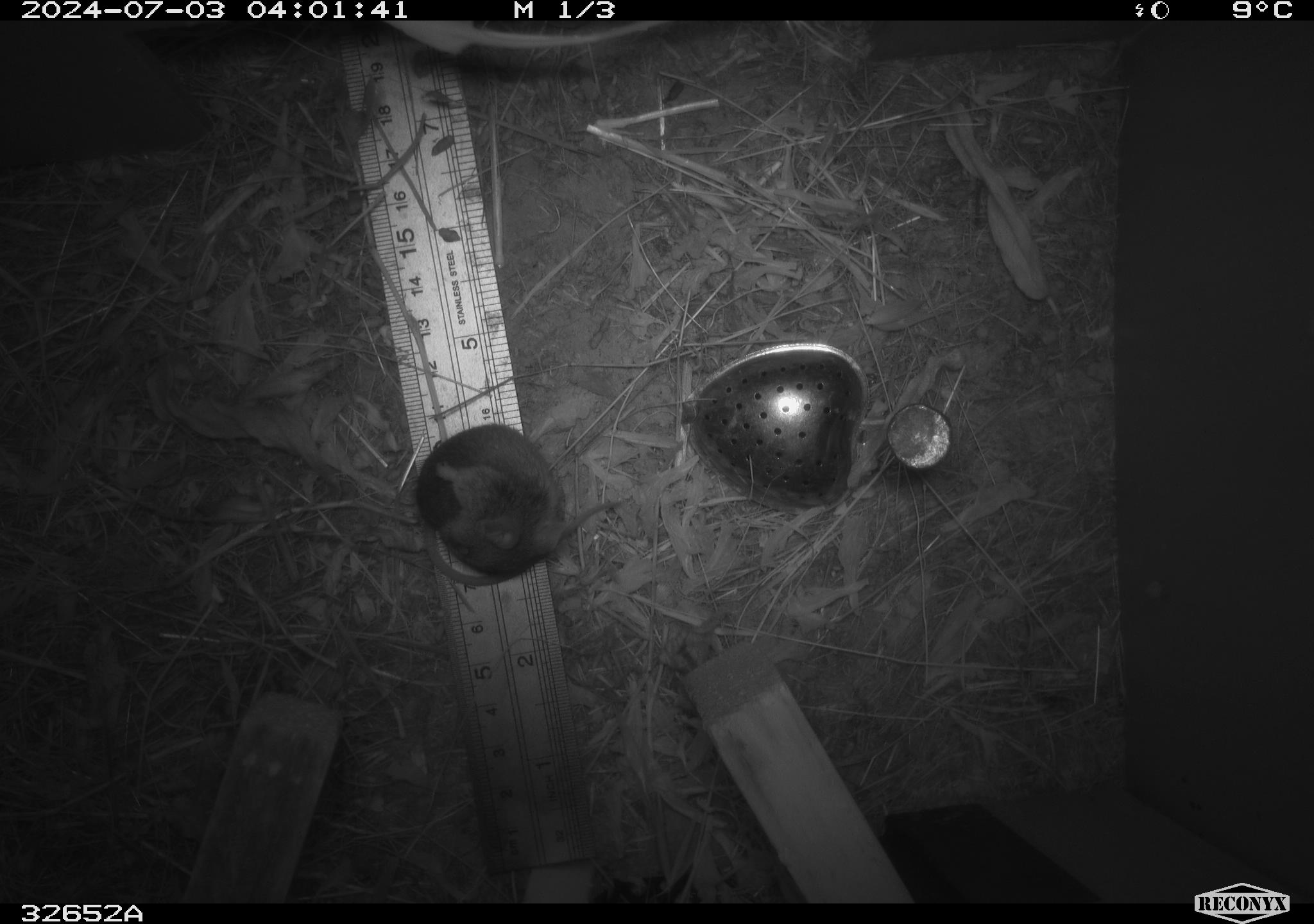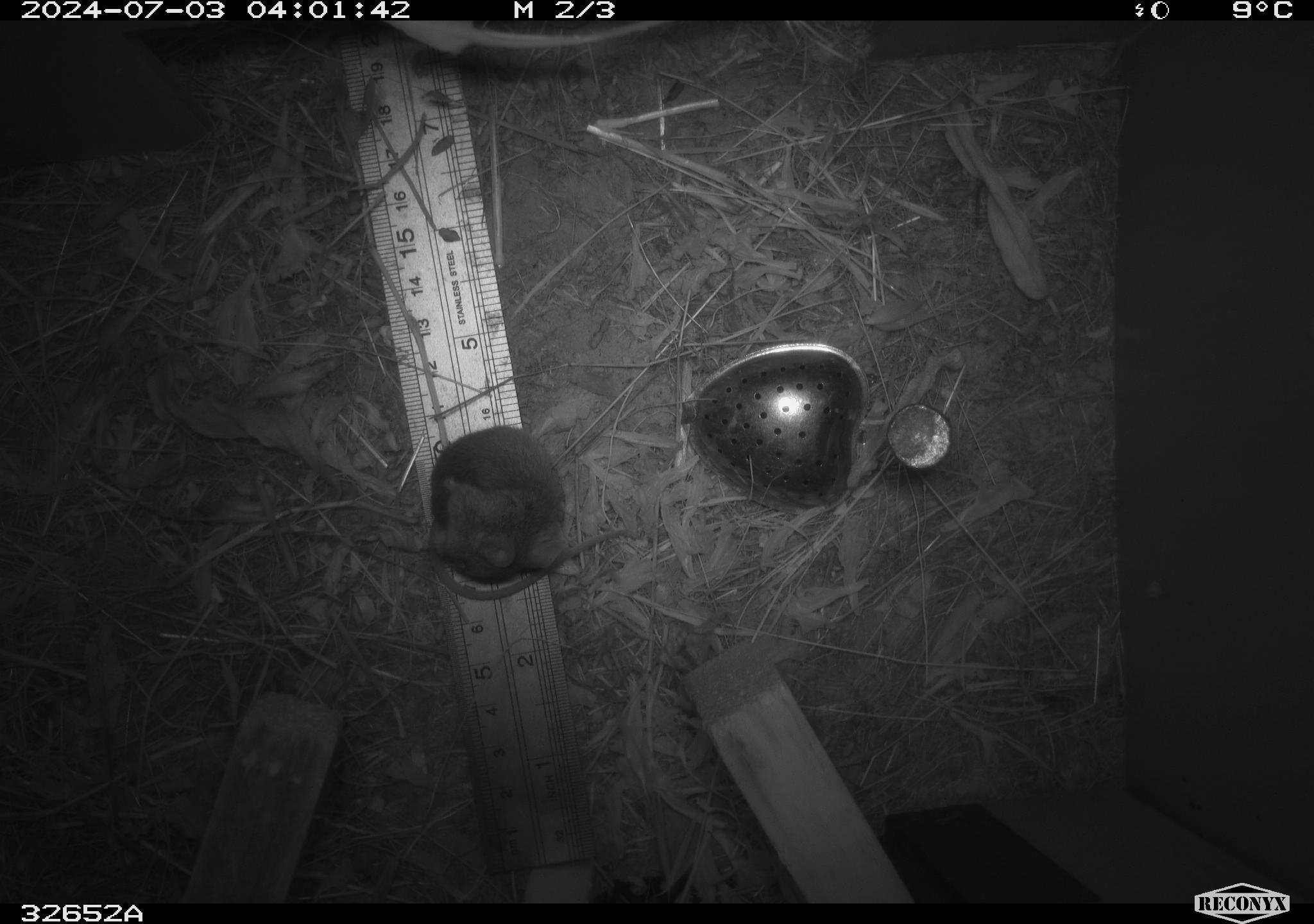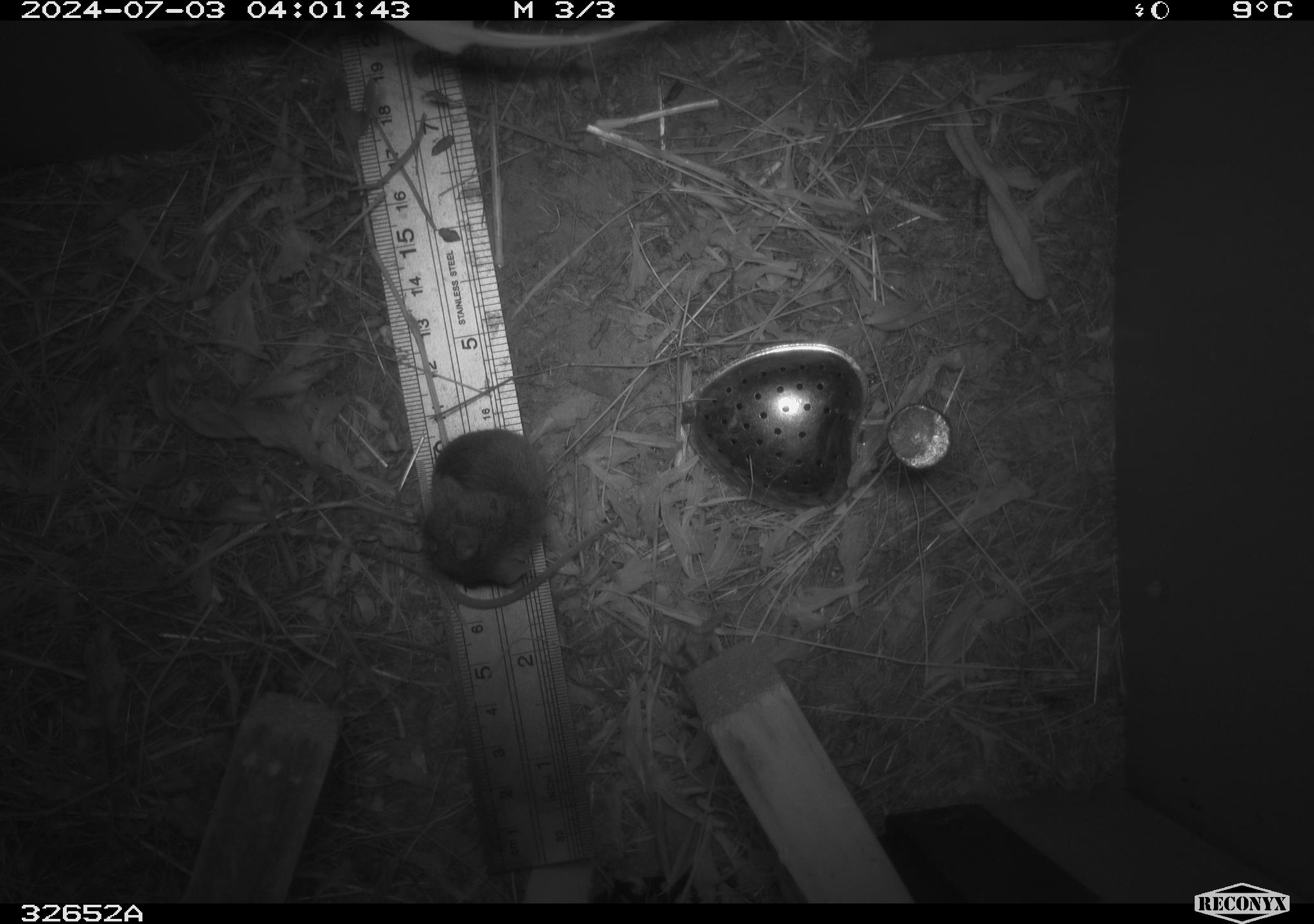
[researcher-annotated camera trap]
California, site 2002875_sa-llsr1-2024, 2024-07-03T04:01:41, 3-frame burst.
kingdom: Animalia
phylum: Chordata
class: Mammalia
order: Rodentia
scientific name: Rodentia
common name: mouse species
Mouse species (Rodentia).